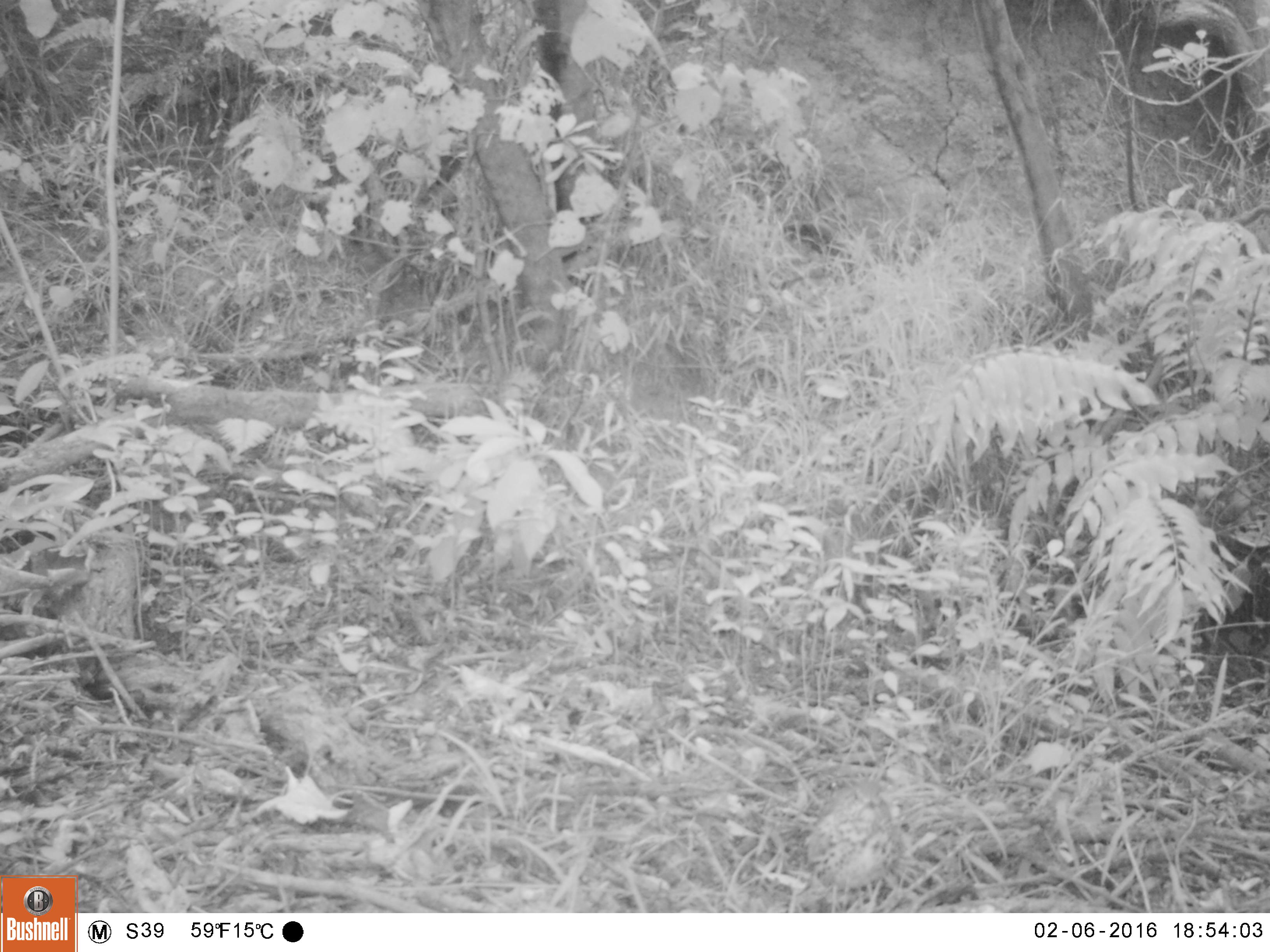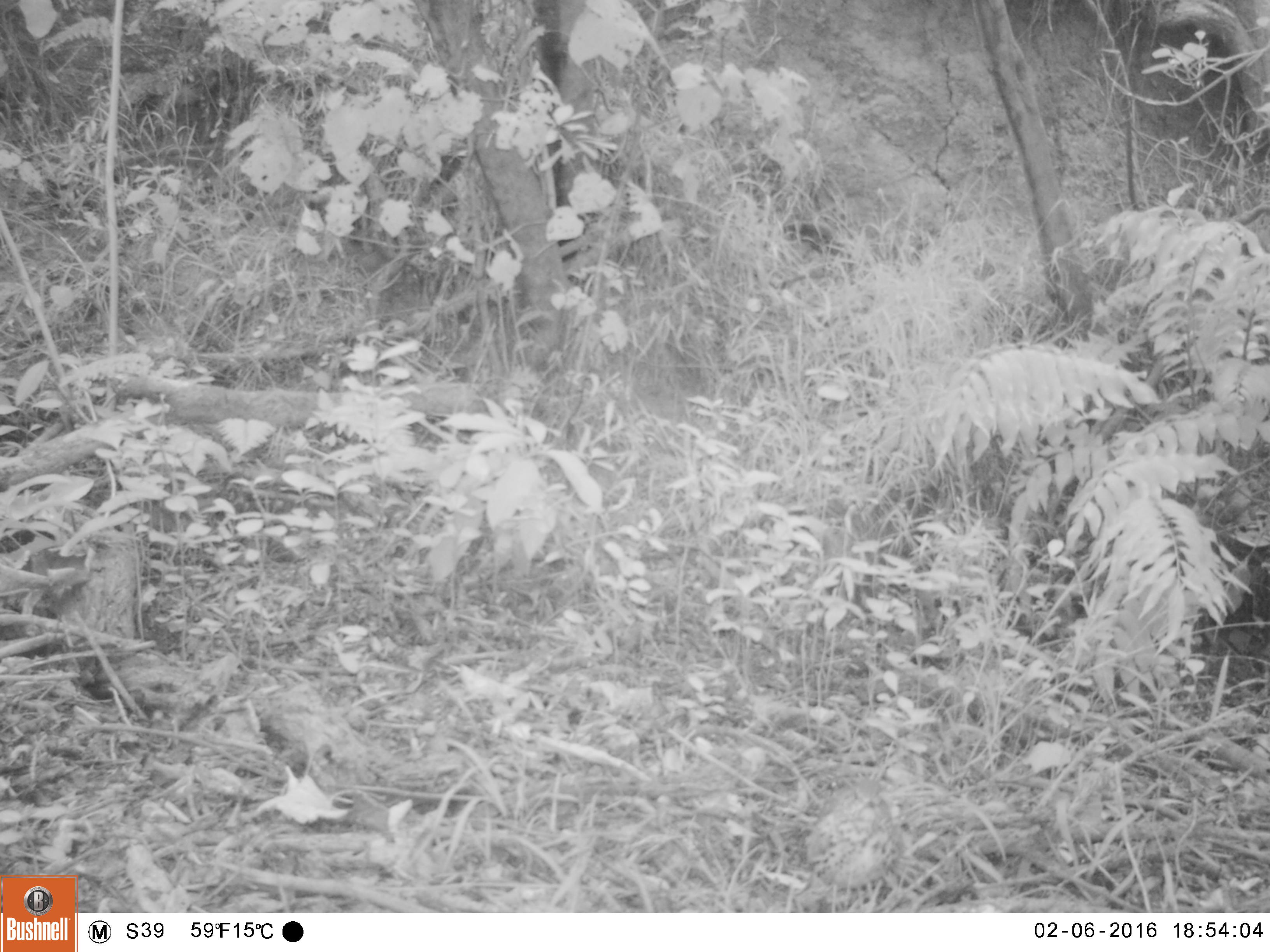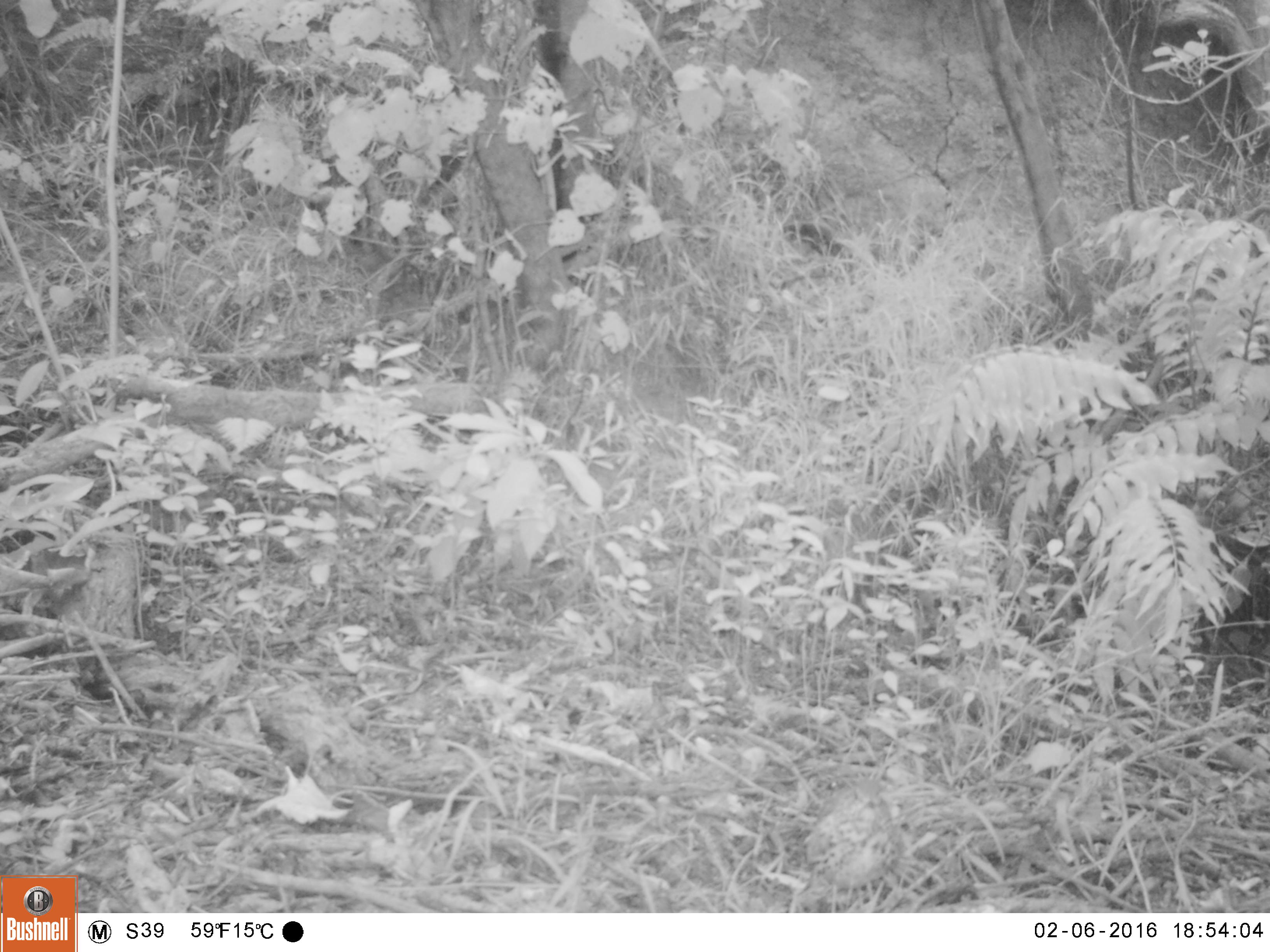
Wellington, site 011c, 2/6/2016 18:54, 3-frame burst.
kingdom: Animalia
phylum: Chordata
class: Aves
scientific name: Aves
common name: bird